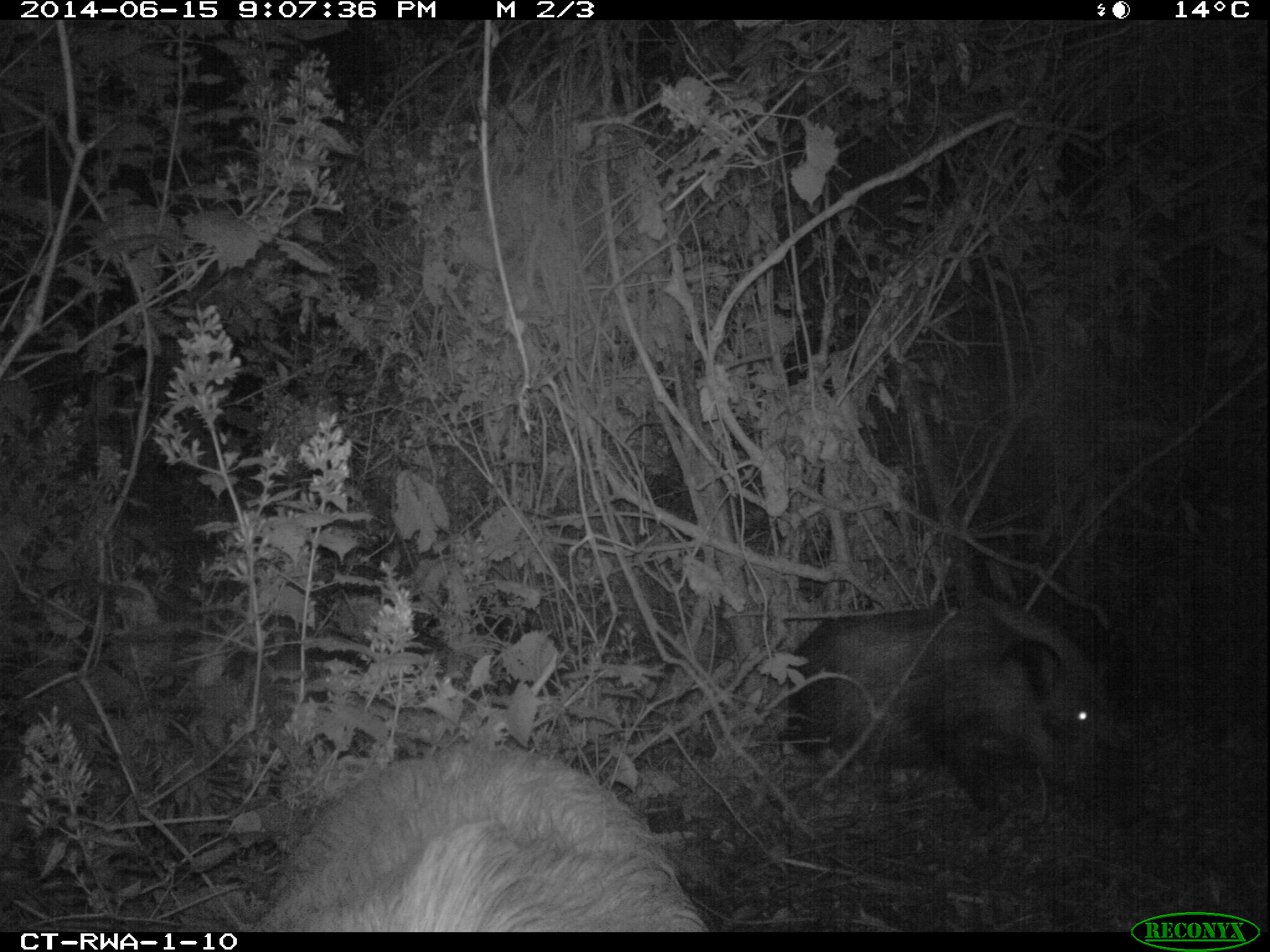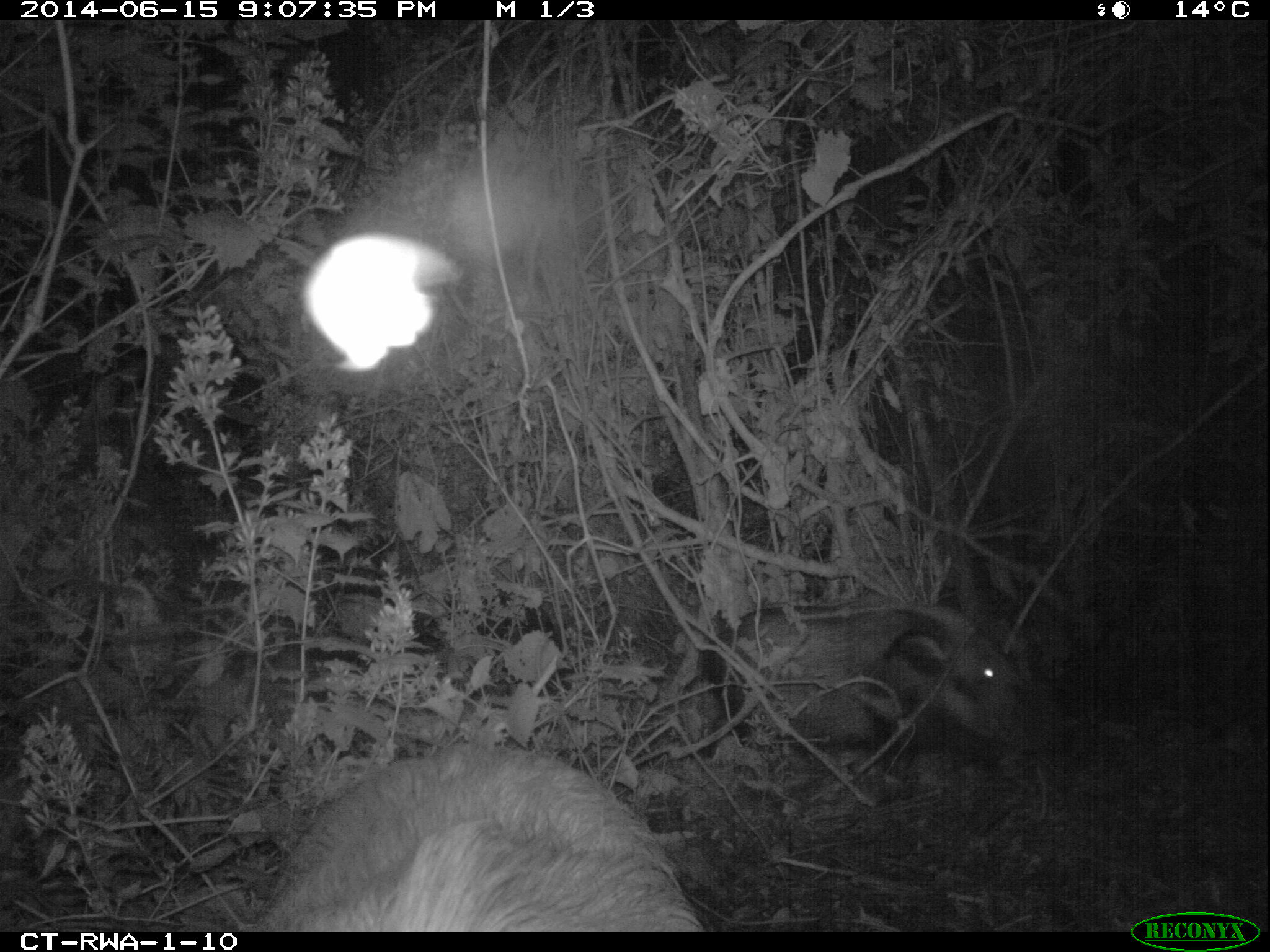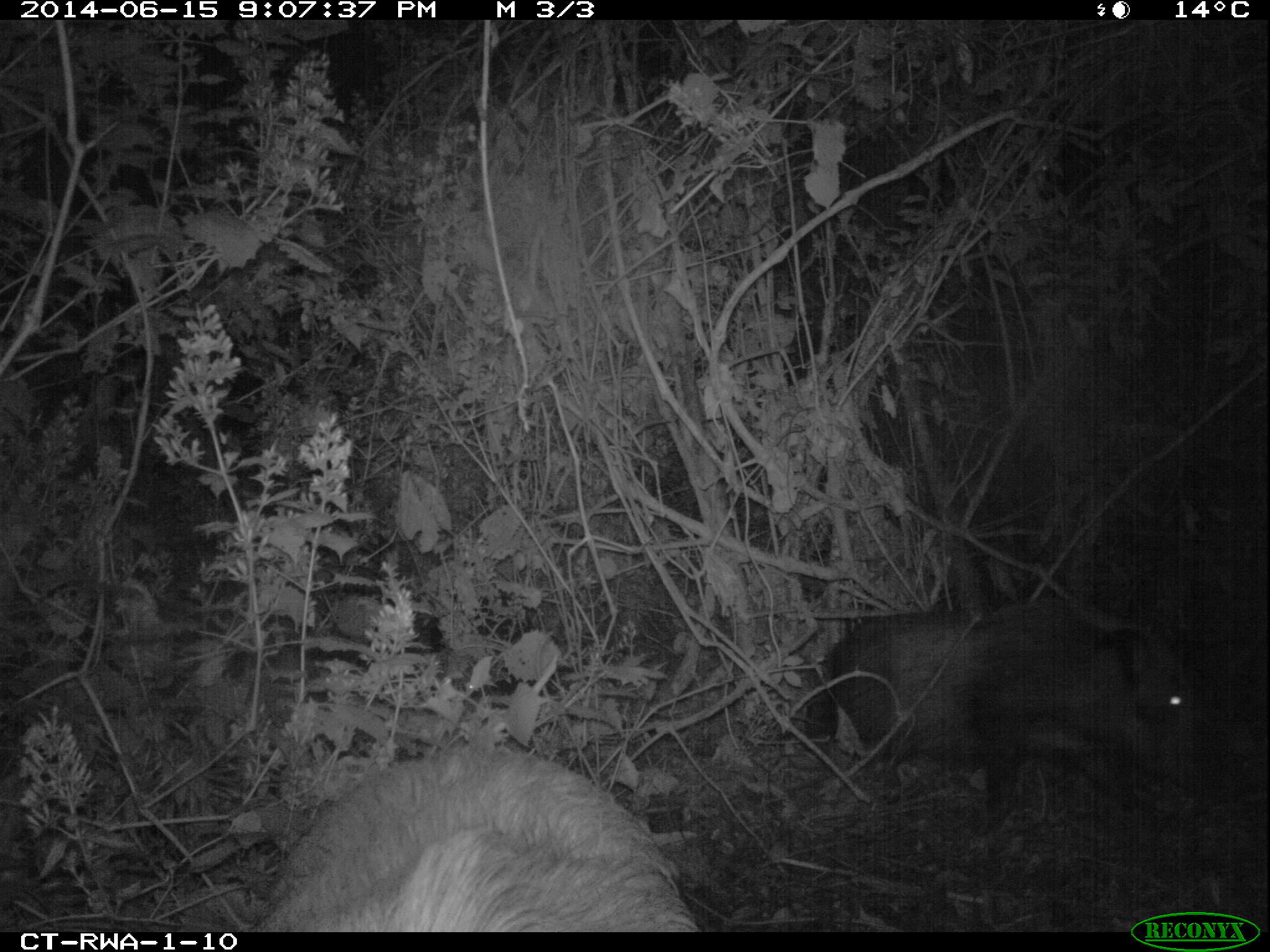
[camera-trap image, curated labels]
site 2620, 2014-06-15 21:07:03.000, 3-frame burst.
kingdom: Animalia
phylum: Chordata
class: Mammalia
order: Artiodactyla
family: Suidae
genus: Potamochoerus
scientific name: Potamochoerus larvatus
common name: bushpig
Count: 2.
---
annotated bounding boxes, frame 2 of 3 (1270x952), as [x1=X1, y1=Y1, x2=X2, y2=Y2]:
potamochoerus larvatus: [x1=251, y1=738, x2=700, y2=932]; [x1=700, y1=599, x2=1053, y2=749]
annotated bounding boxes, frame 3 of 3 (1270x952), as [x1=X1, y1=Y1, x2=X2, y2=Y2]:
potamochoerus larvatus: [x1=251, y1=738, x2=700, y2=932]; [x1=804, y1=595, x2=1208, y2=806]